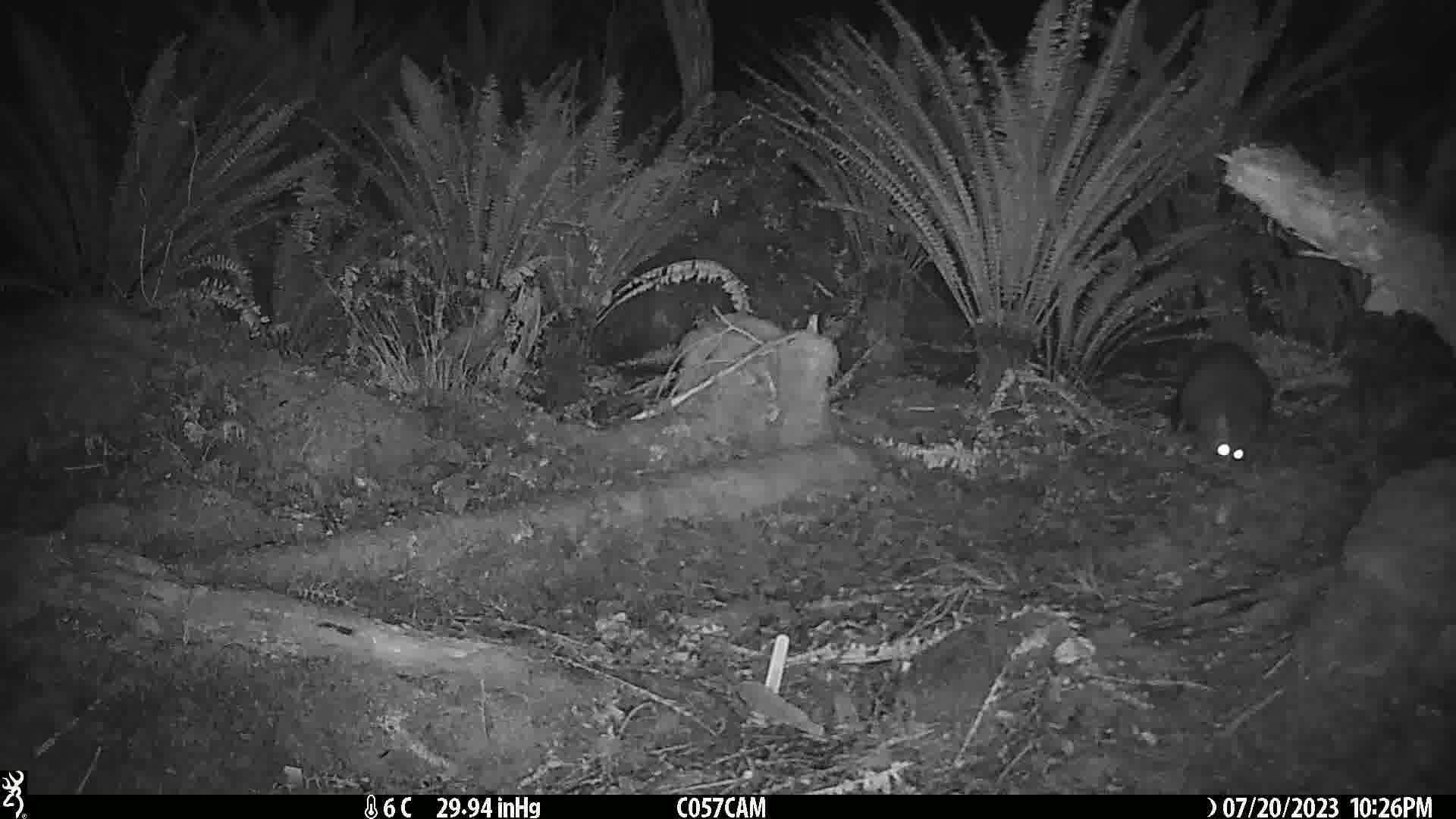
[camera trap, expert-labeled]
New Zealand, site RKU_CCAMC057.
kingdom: Animalia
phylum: Chordata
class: Mammalia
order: Diprotodontia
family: Phalangeridae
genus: Trichosurus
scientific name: Trichosurus vulpecula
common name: common brushtail possum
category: possum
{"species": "possum (common brushtail possum) (Trichosurus vulpecula)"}